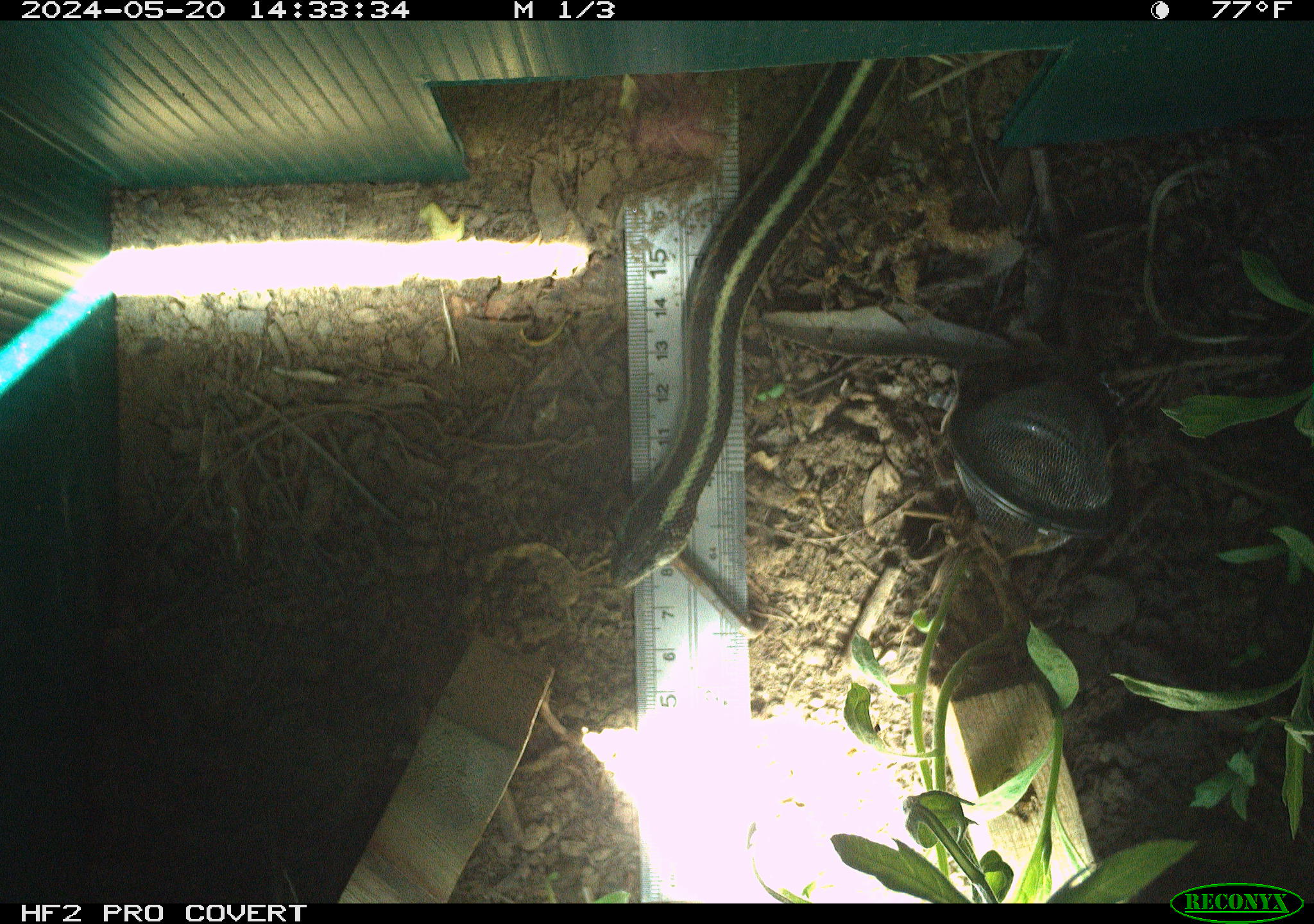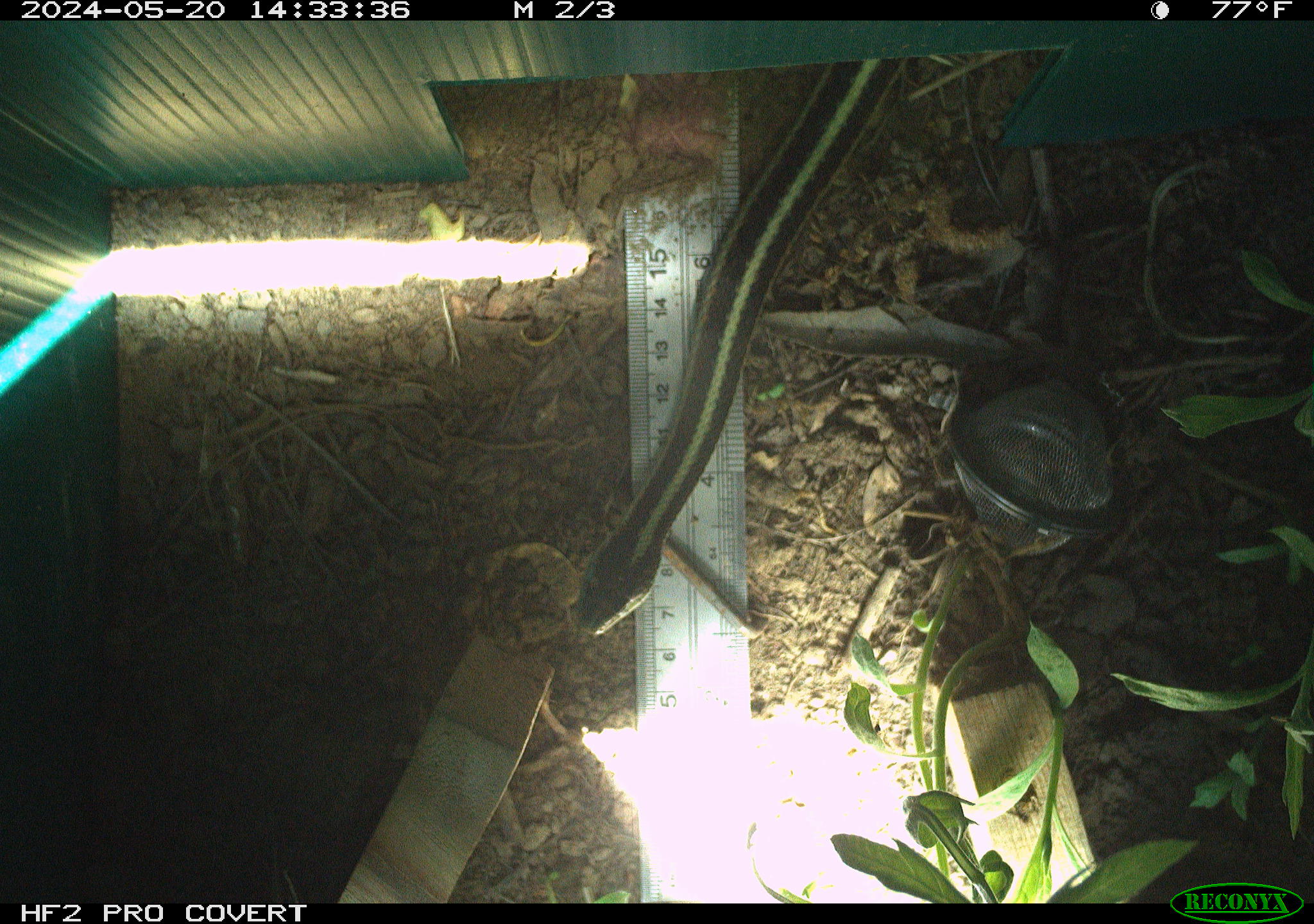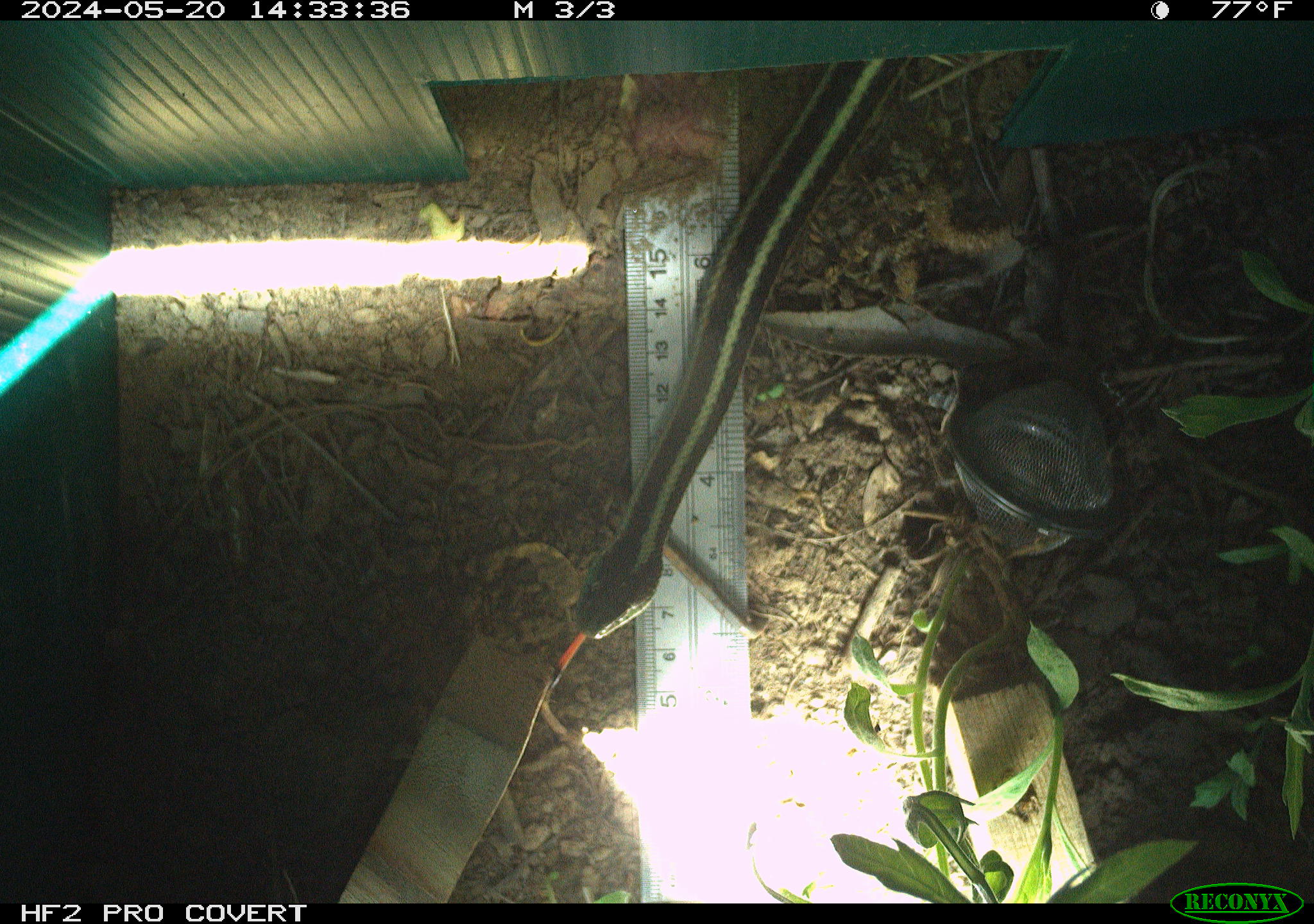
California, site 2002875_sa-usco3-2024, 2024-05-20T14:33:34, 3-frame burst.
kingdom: Animalia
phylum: Chordata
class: Reptilia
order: Squamata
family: Colubridae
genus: Thamnophis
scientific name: Thamnophis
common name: american gartersnakes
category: thamnophis species